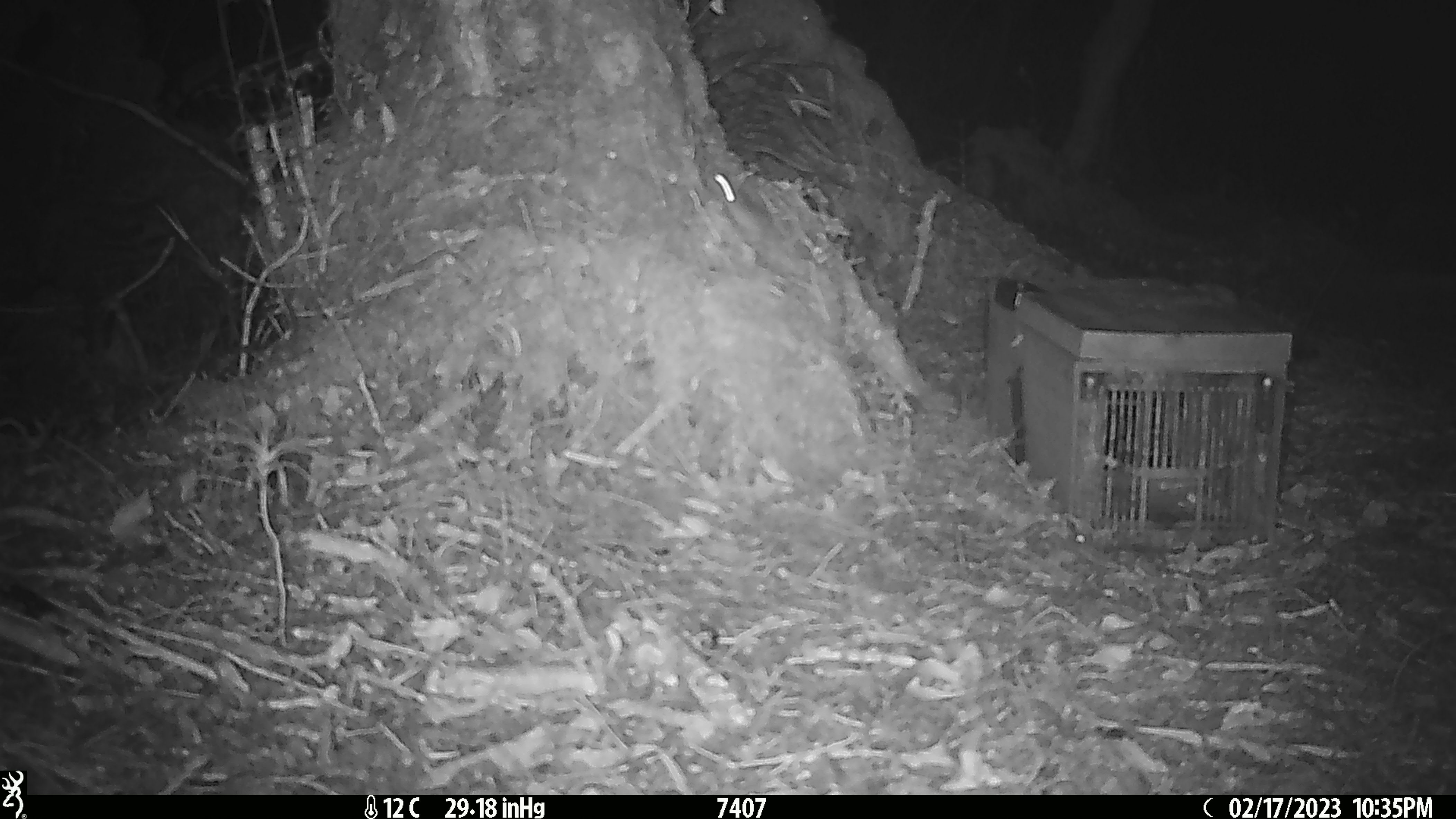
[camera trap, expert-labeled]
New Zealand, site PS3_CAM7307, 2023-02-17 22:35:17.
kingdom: Animalia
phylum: Chordata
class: Mammalia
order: Rodentia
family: Muridae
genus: Mus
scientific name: Mus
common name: mouse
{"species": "mouse (Mus)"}